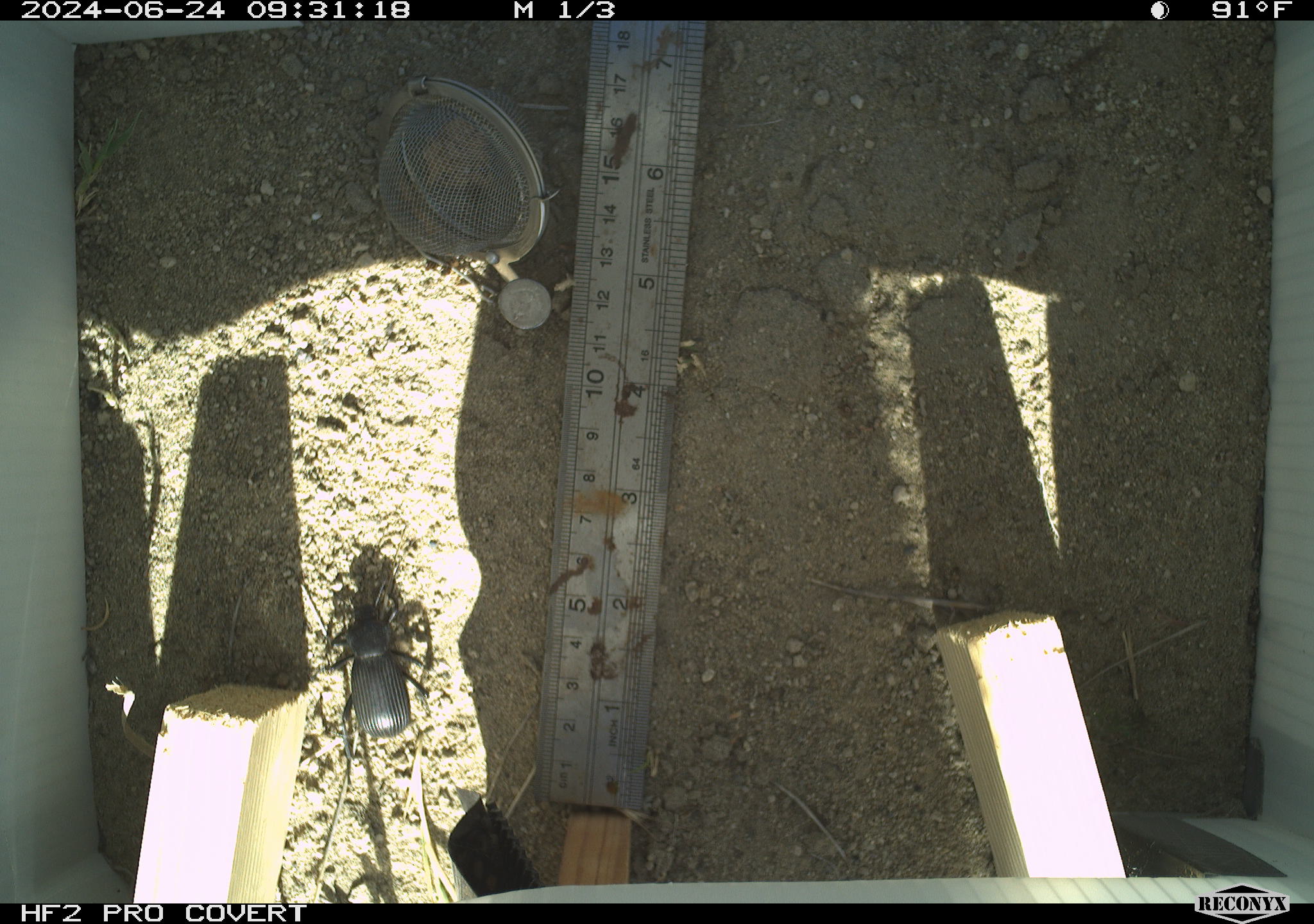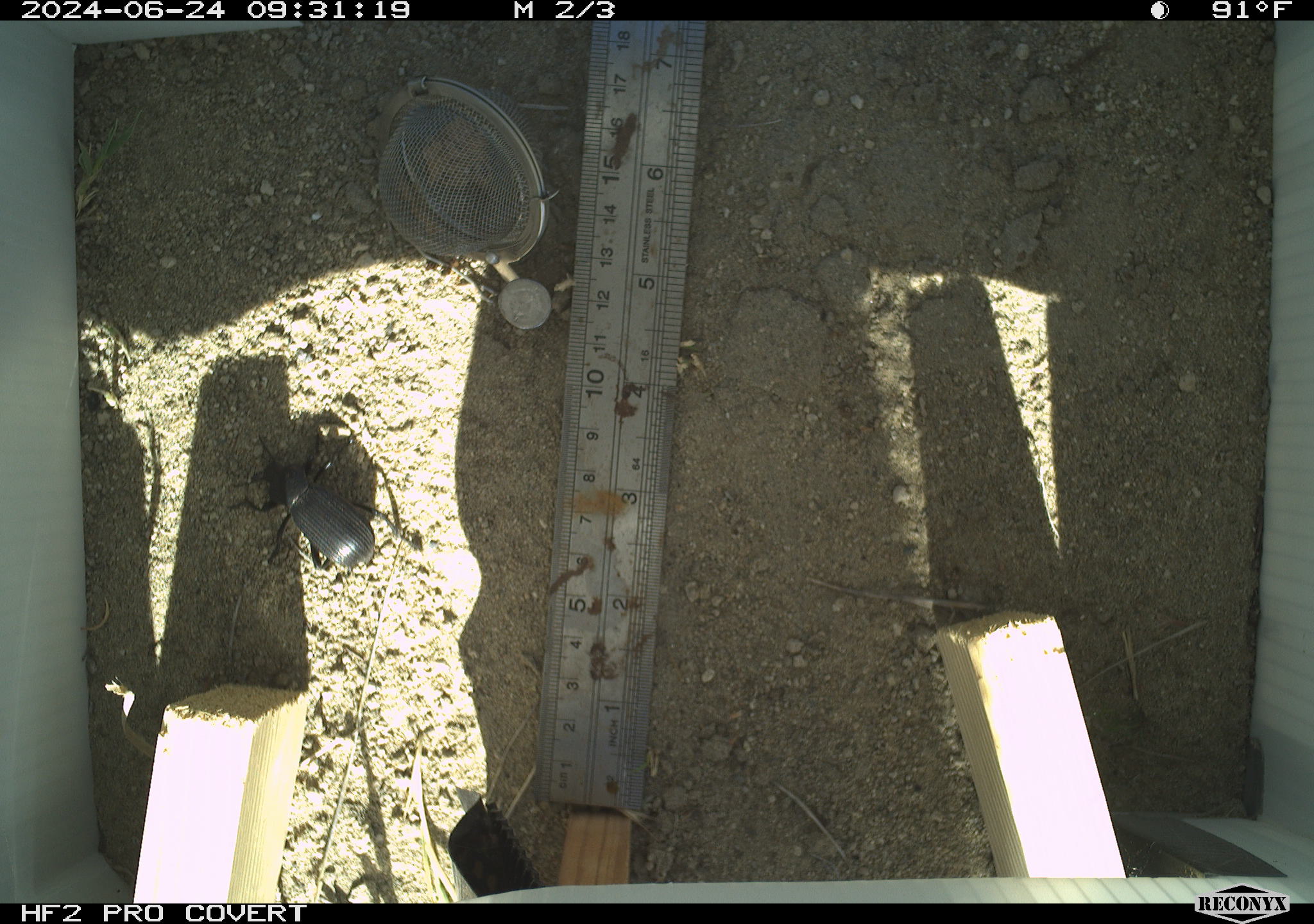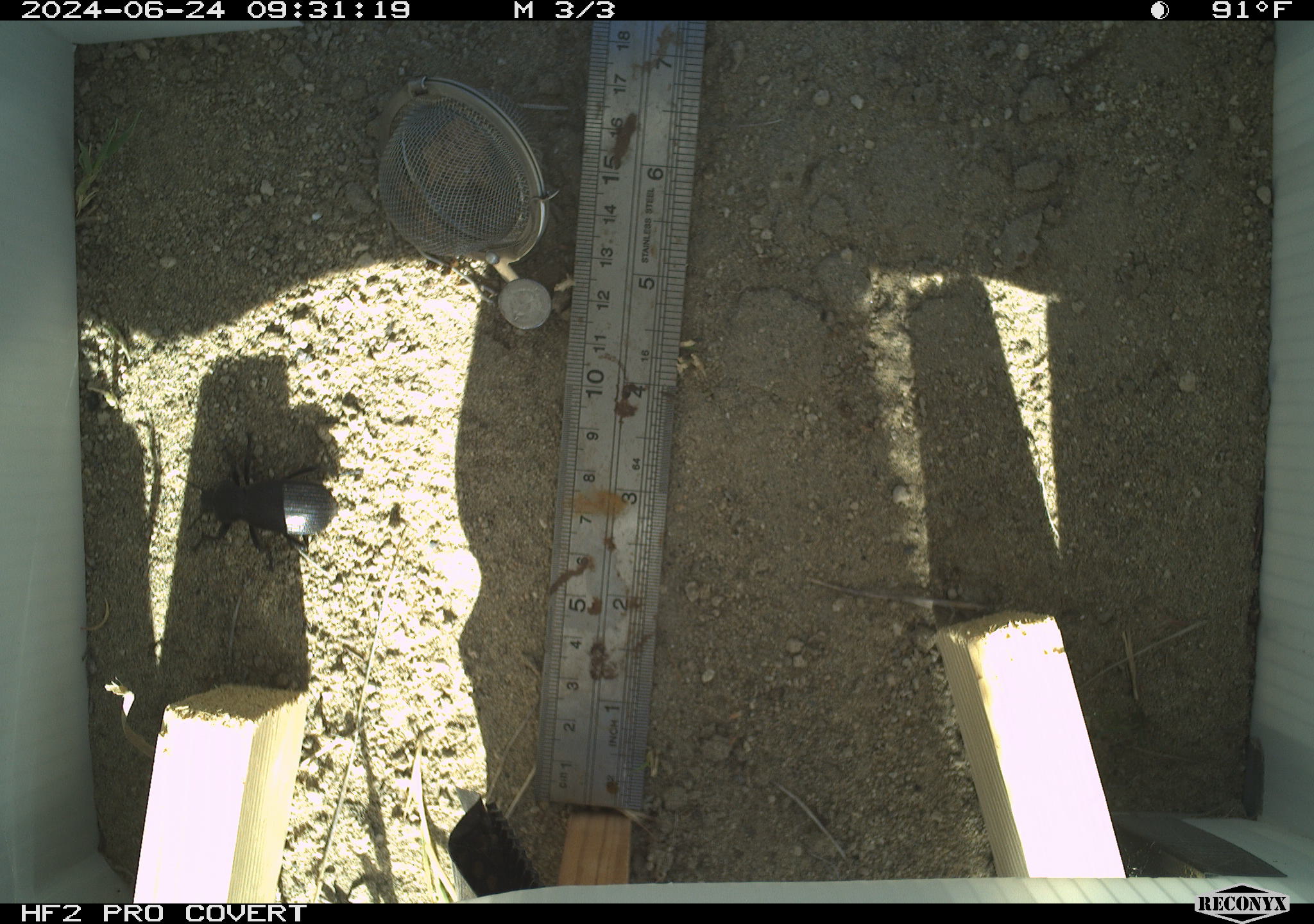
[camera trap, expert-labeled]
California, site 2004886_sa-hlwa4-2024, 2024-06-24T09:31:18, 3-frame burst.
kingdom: Animalia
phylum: Arthropoda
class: Insecta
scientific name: Insecta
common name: insect